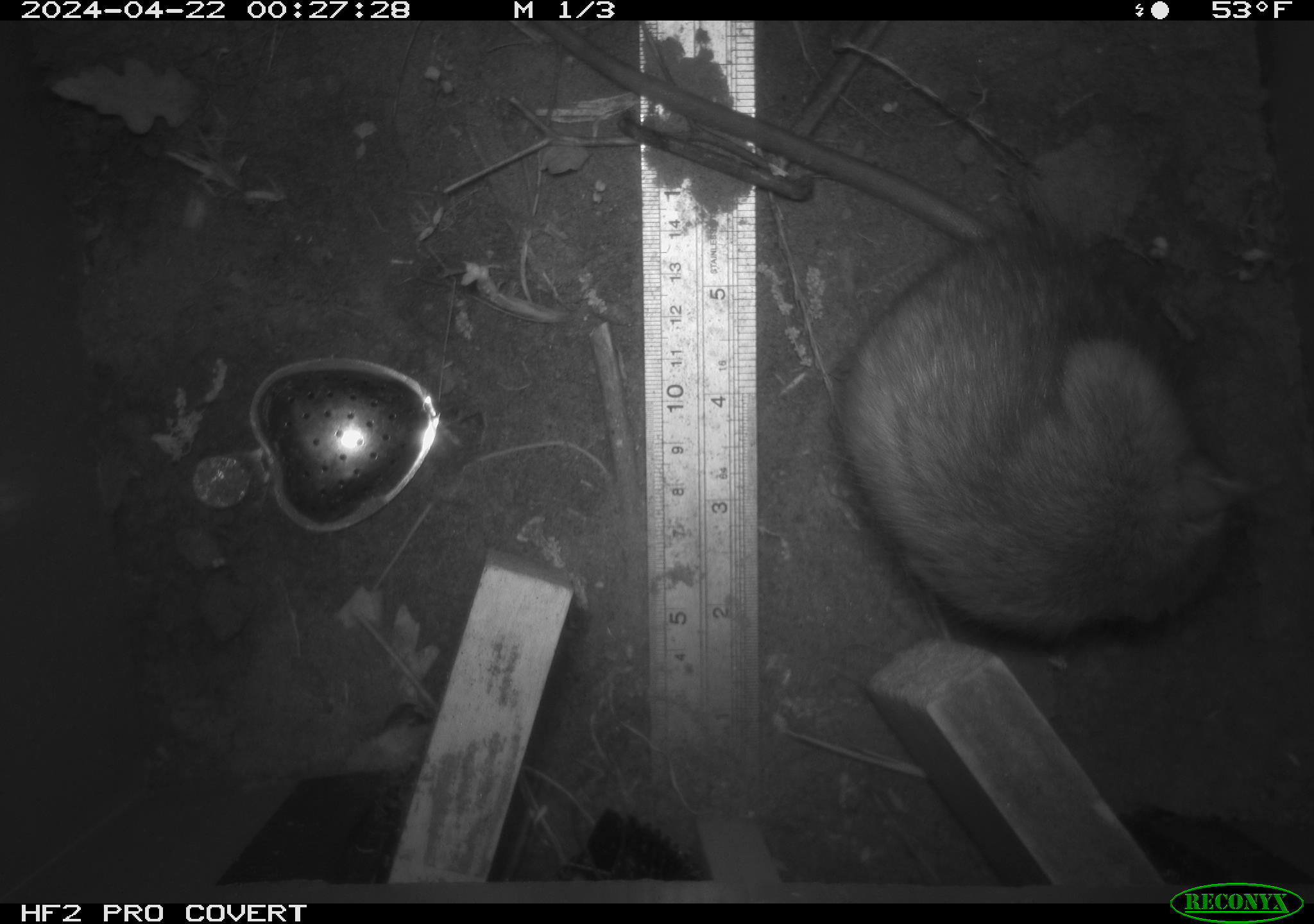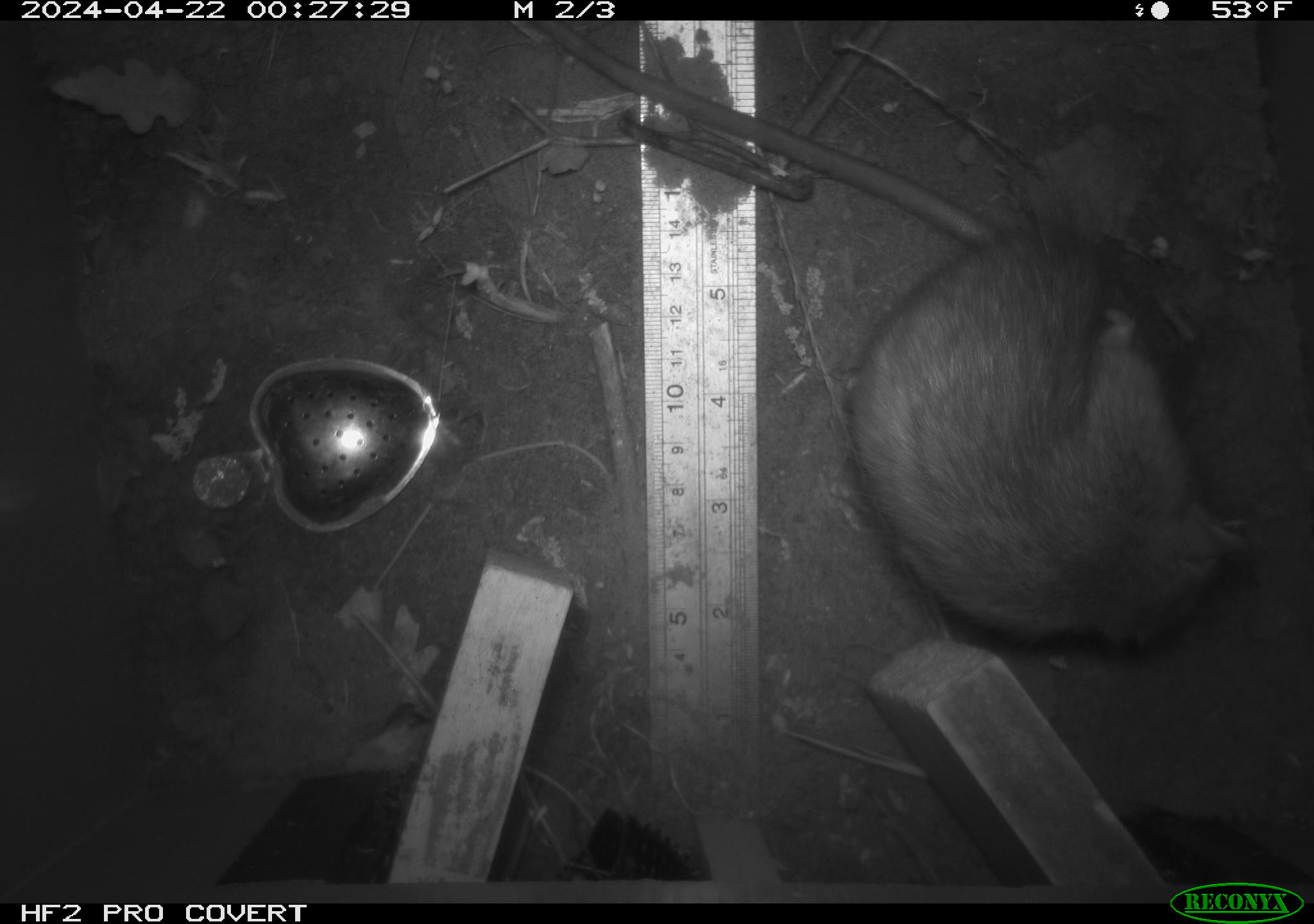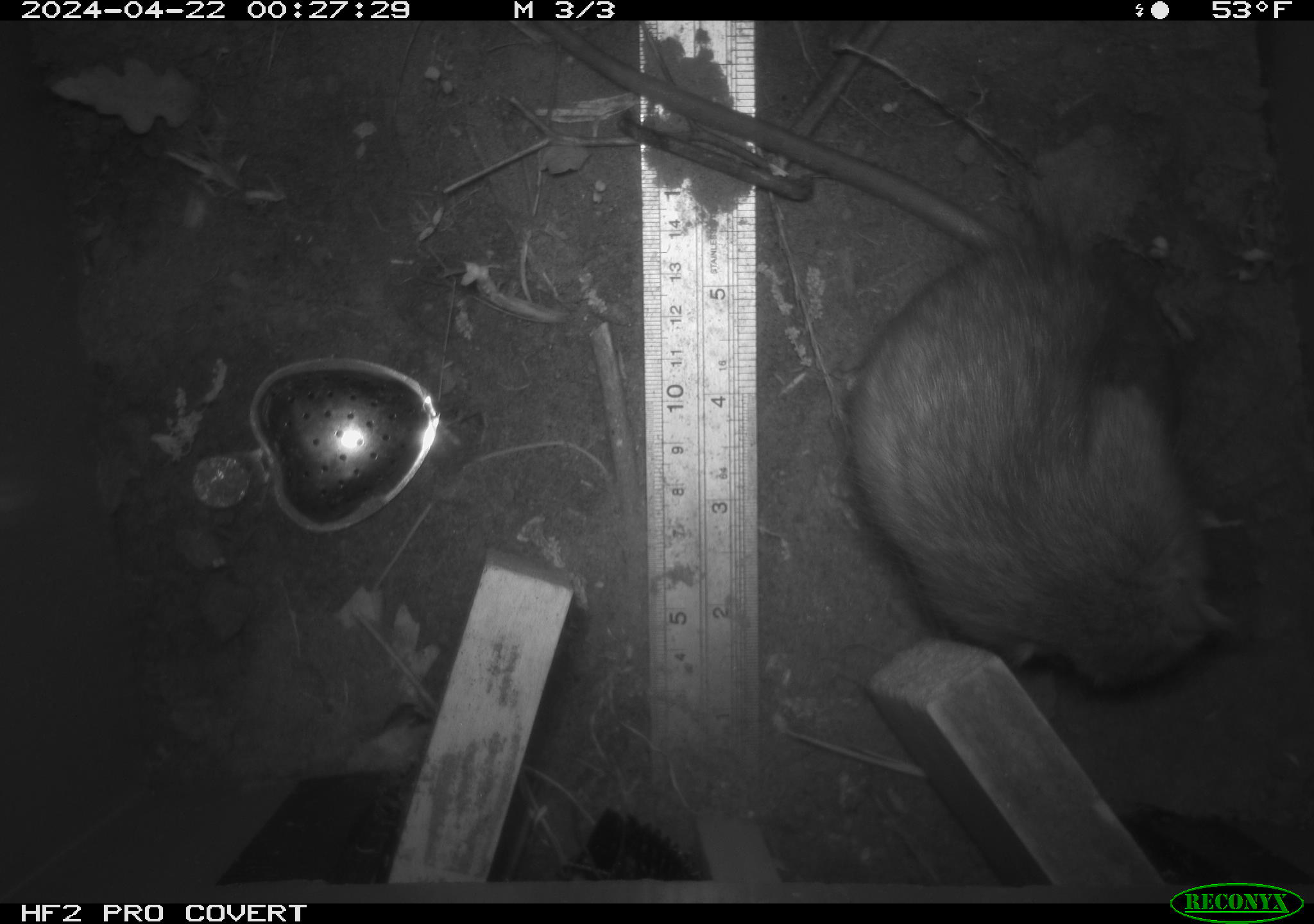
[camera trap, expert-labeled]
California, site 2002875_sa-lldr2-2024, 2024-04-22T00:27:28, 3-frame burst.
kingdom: Animalia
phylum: Chordata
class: Mammalia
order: Rodentia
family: Muridae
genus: Rattus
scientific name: Rattus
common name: rat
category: rattus species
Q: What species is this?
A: Rattus species (rat) (Rattus).